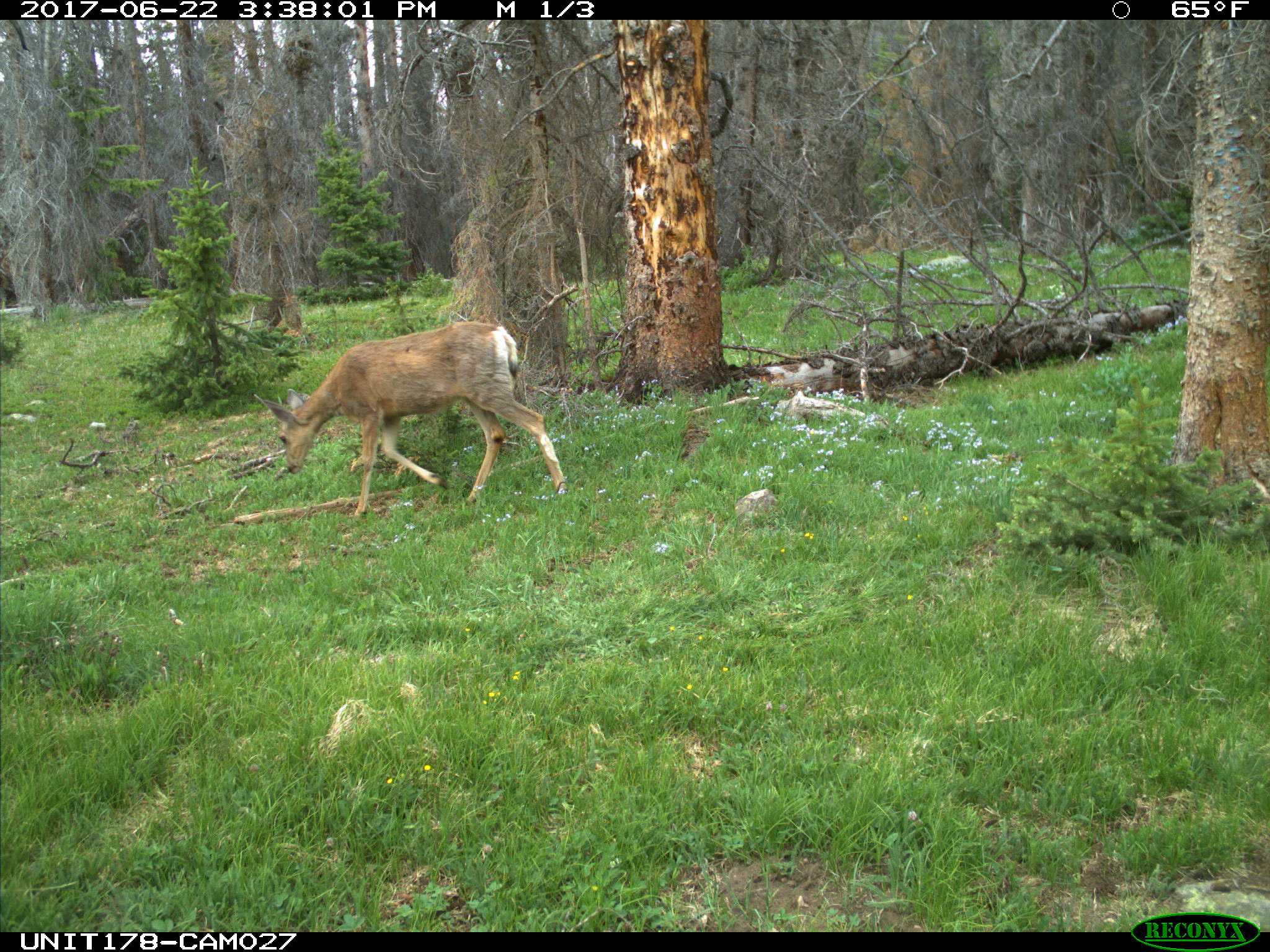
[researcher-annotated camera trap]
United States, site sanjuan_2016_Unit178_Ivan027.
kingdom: Animalia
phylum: Chordata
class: Mammalia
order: Artiodactyla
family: Cervidae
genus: Odocoileus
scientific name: Odocoileus hemionus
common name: mule deer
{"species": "Odocoileus hemionus (mule deer)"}